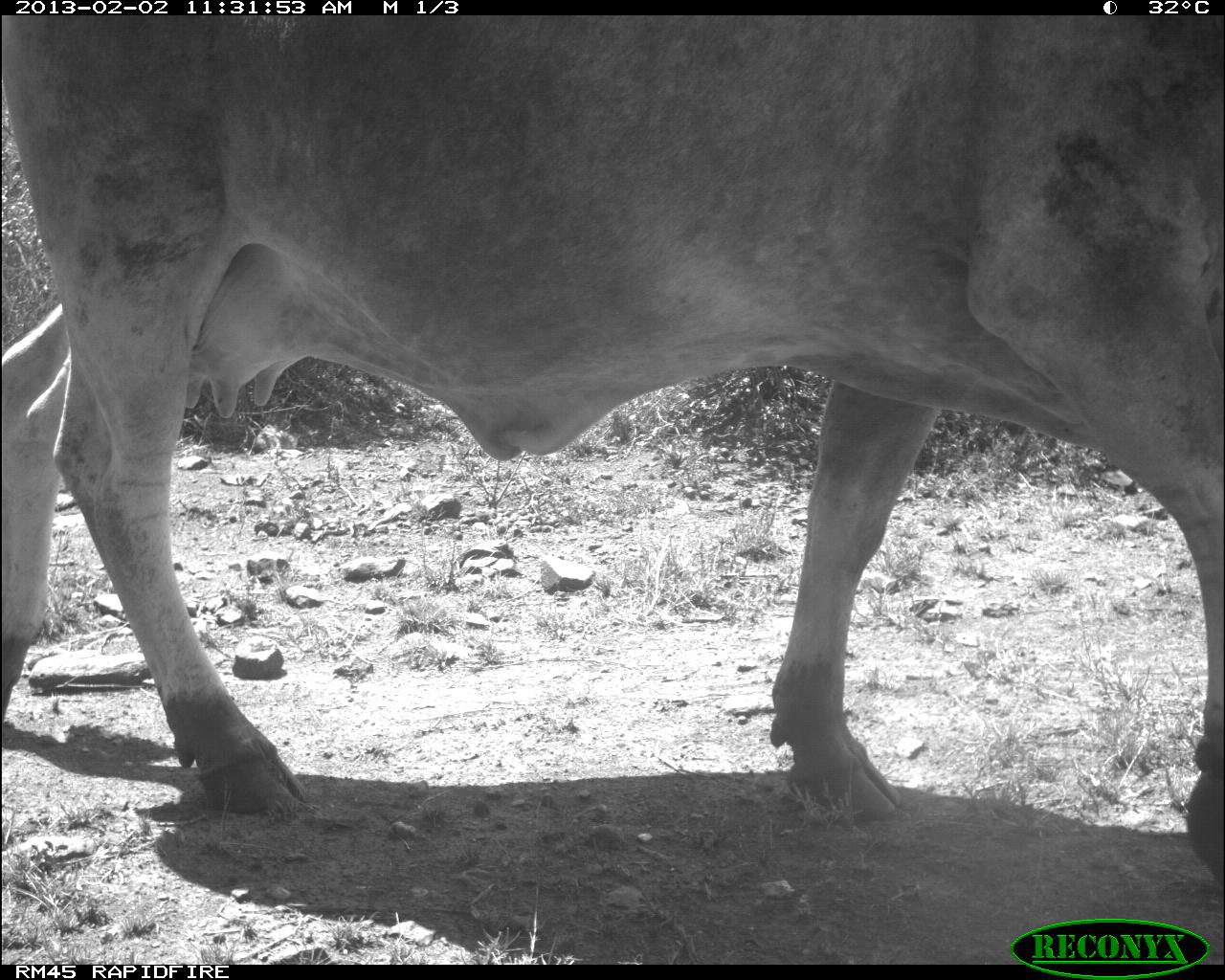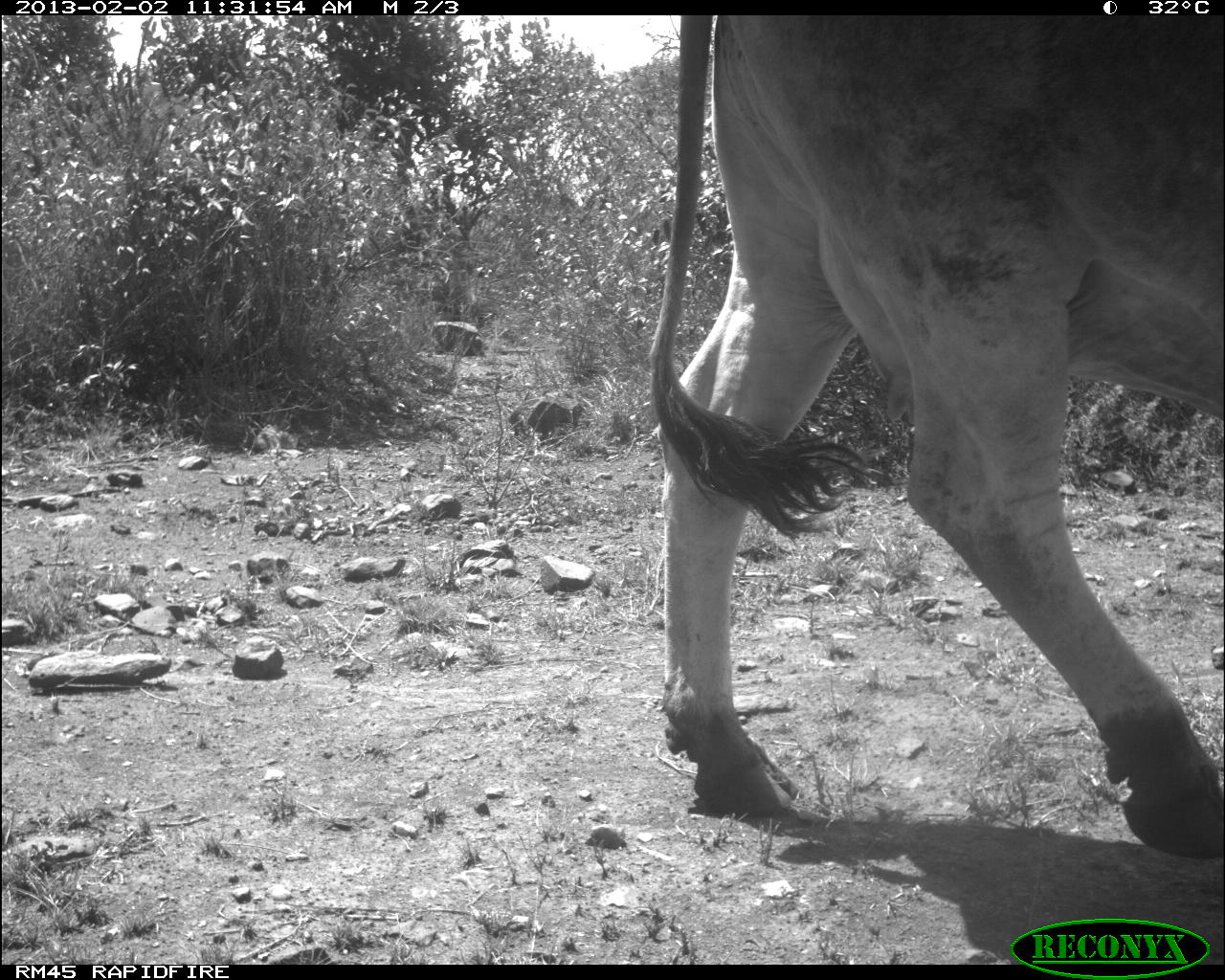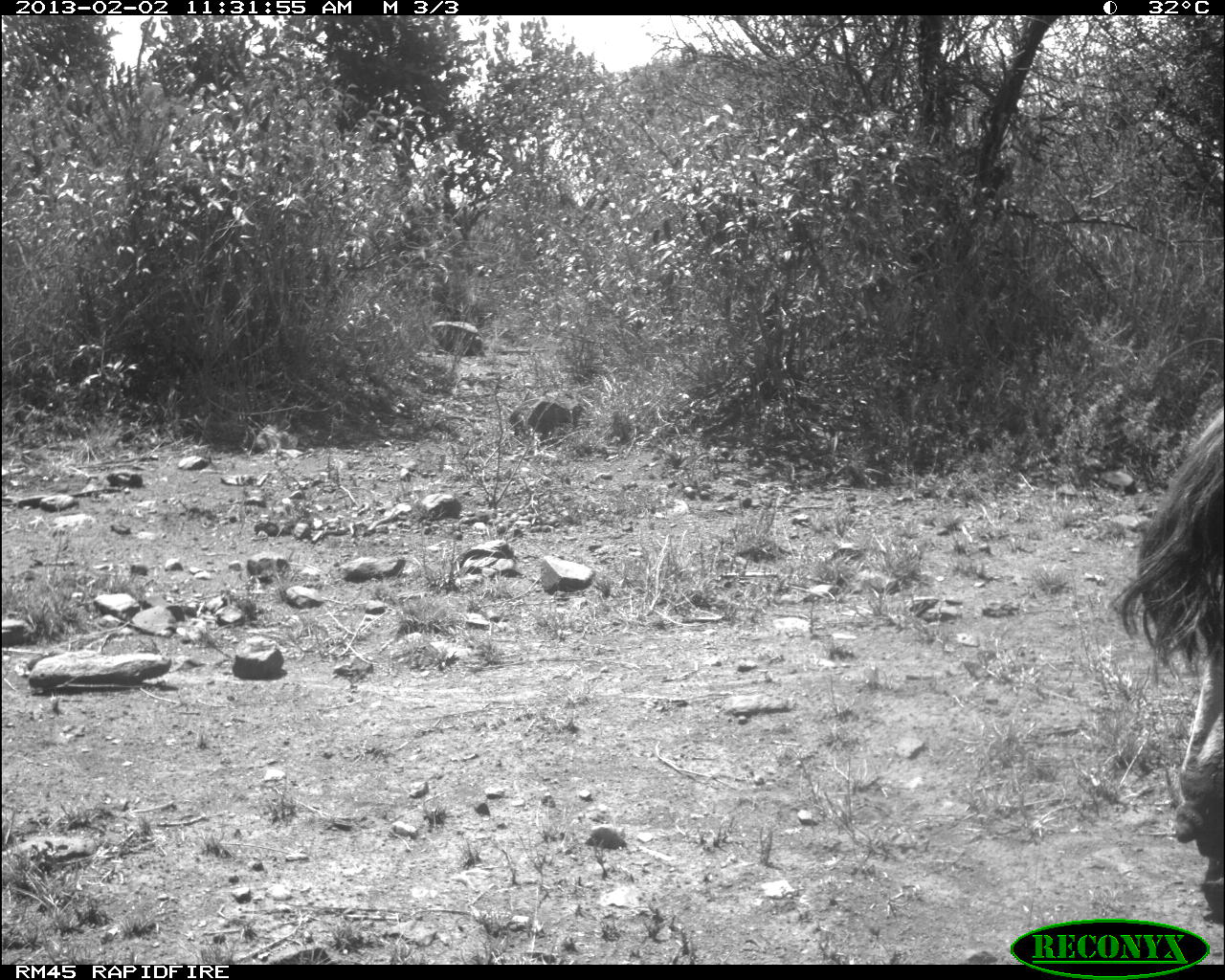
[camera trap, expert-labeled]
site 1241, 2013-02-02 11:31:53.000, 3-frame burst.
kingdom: Animalia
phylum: Chordata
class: Mammalia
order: Artiodactyla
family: Bovidae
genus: Bos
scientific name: Bos taurus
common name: domestic cattle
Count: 1.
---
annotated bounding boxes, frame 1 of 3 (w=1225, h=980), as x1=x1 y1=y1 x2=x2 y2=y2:
bos taurus: x1=3 y1=15 x2=1223 y2=893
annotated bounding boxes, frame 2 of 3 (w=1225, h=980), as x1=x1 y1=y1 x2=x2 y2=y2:
bos taurus: x1=644 y1=13 x2=1223 y2=865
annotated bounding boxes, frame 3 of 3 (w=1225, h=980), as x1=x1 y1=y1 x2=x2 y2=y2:
bos taurus: x1=1113 y1=412 x2=1225 y2=926